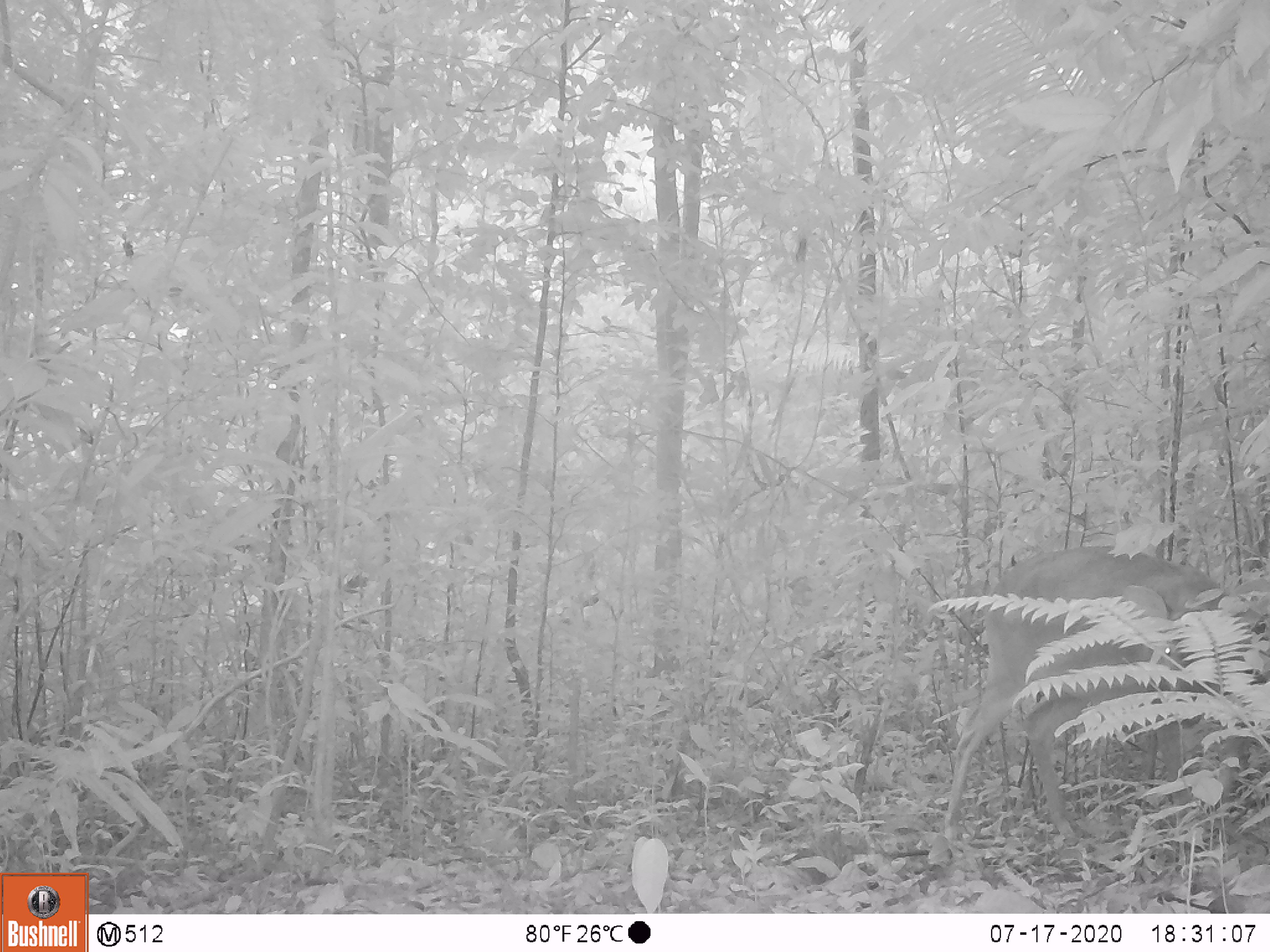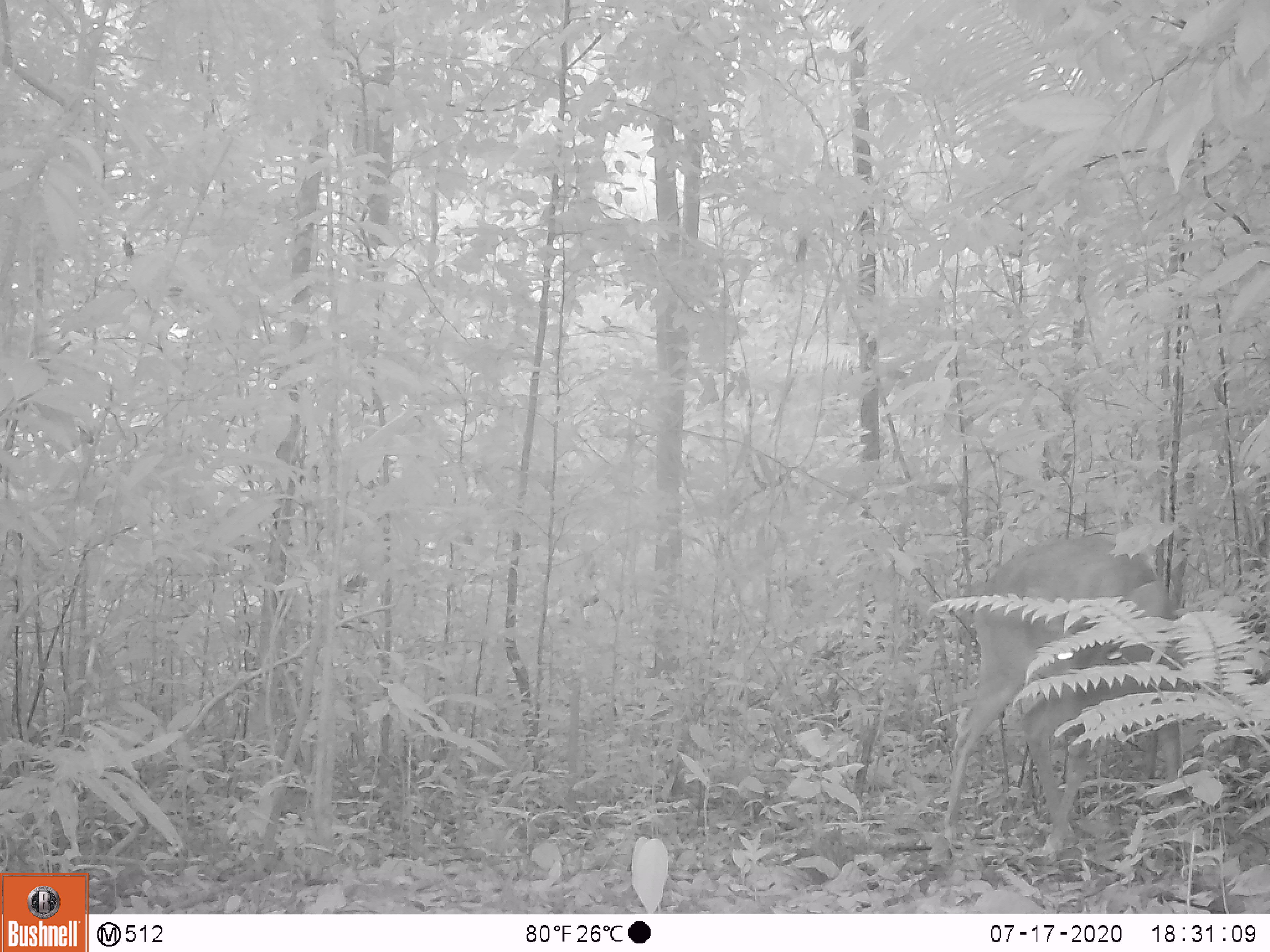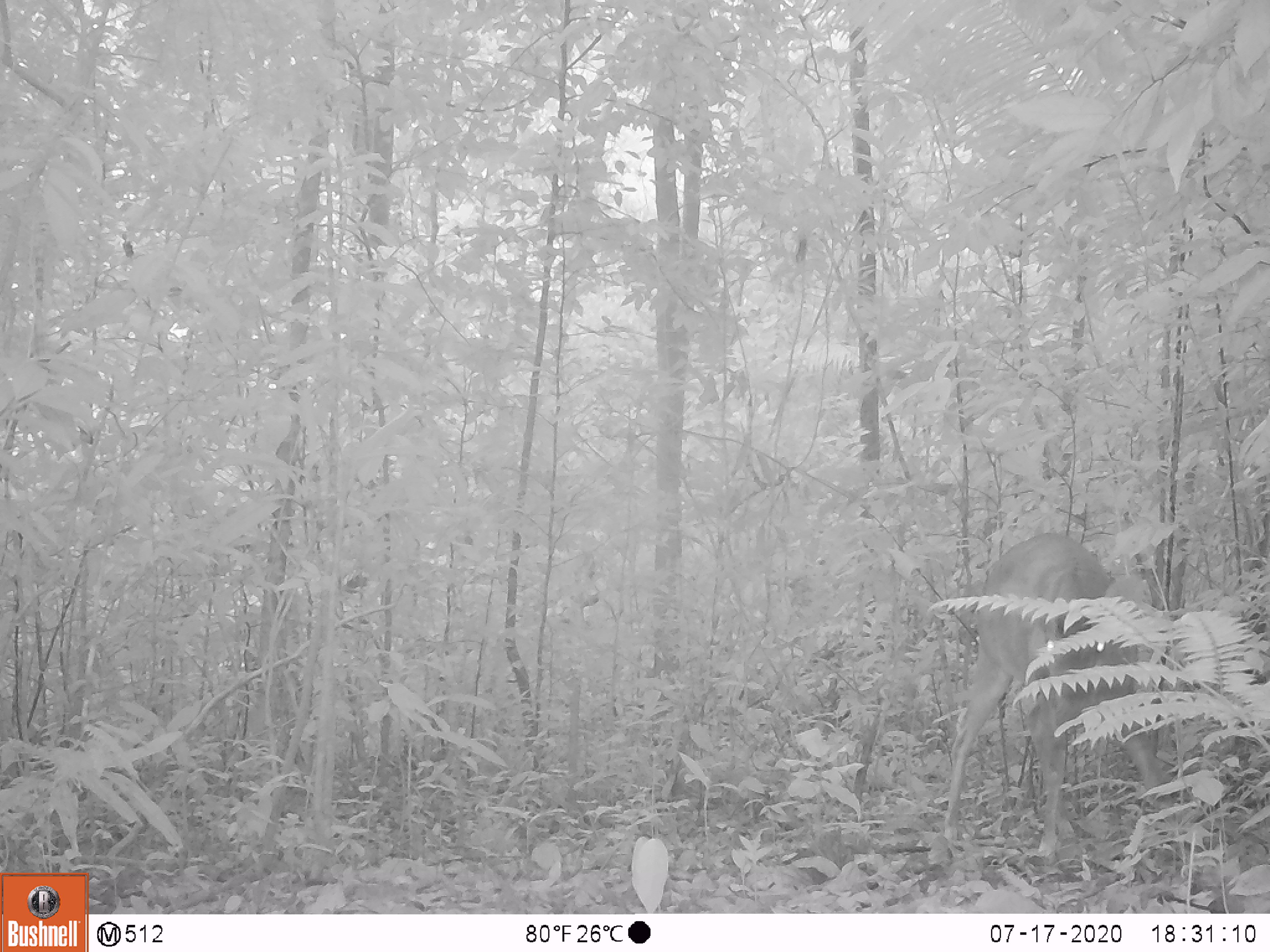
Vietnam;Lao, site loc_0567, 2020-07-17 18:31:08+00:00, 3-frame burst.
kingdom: Animalia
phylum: Chordata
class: Mammalia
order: Artiodactyla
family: Cervidae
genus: Muntiacus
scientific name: Muntiacus vuquangensis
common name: large-antlered muntjac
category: large antlered muntjac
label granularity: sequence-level